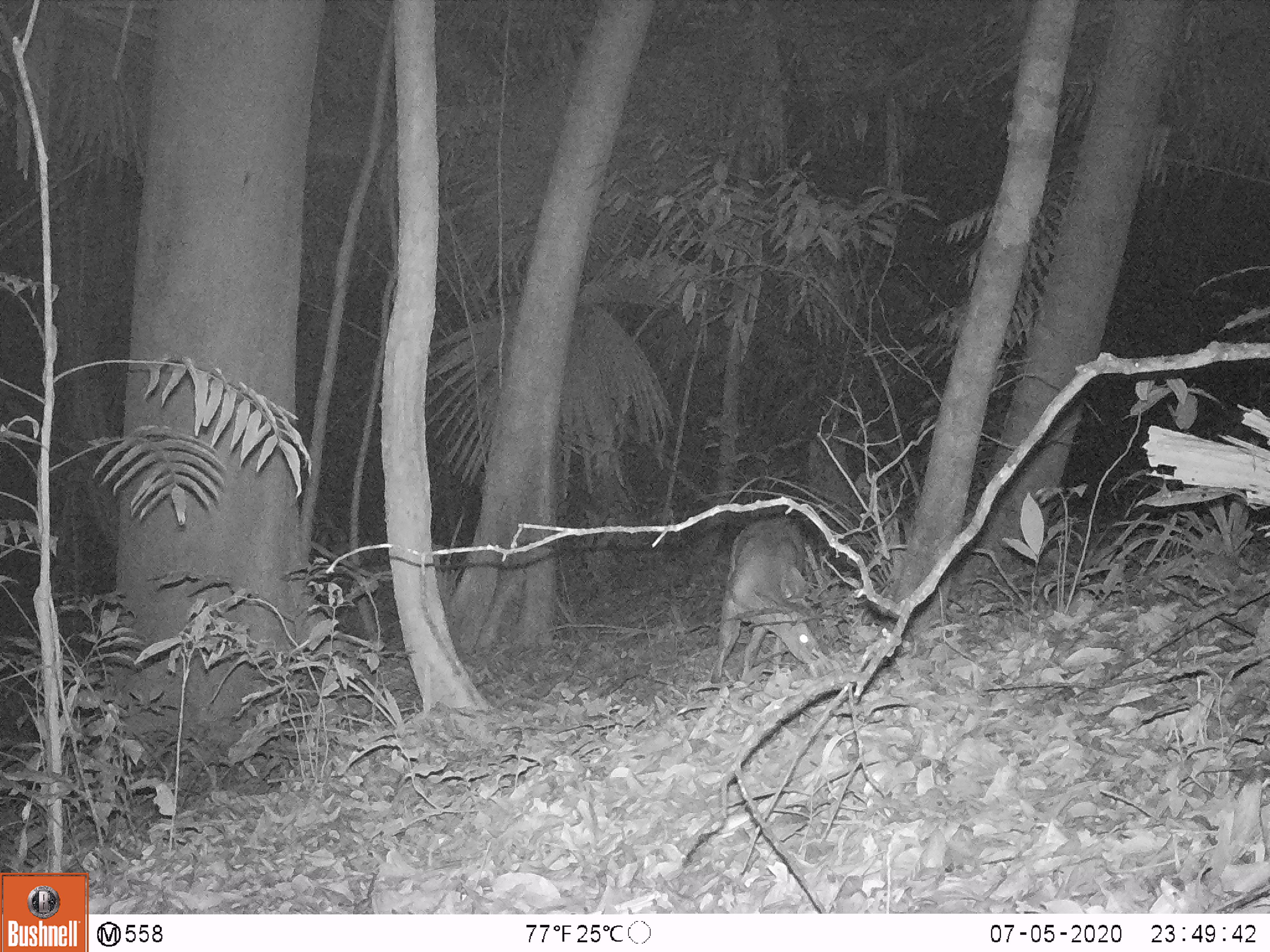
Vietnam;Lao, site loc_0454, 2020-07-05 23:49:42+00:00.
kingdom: Animalia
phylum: Chordata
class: Mammalia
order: Artiodactyla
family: Cervidae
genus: Muntiacus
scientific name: Muntiacus vuquangensis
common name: large-antlered muntjac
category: large antlered muntjac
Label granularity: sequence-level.